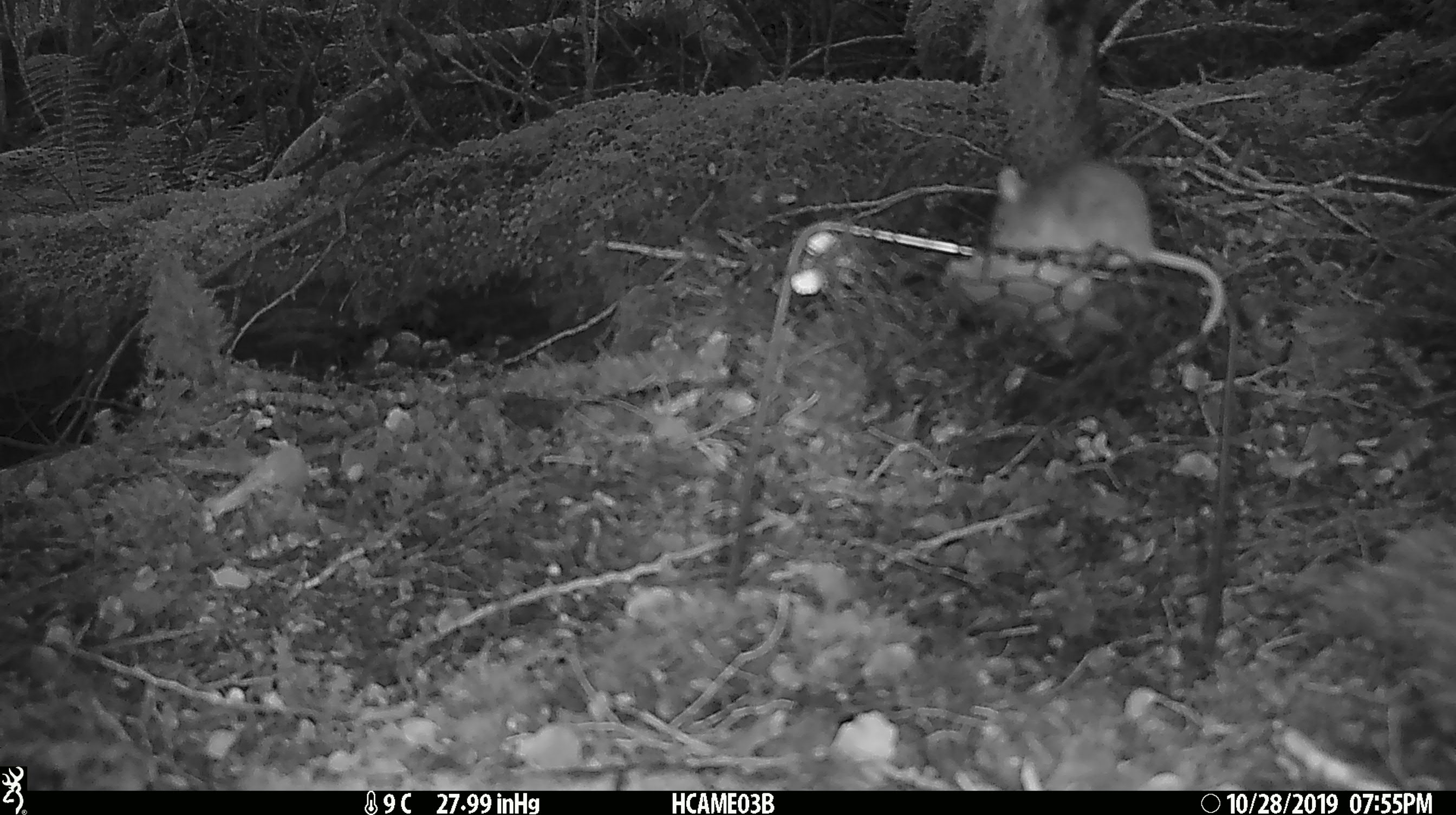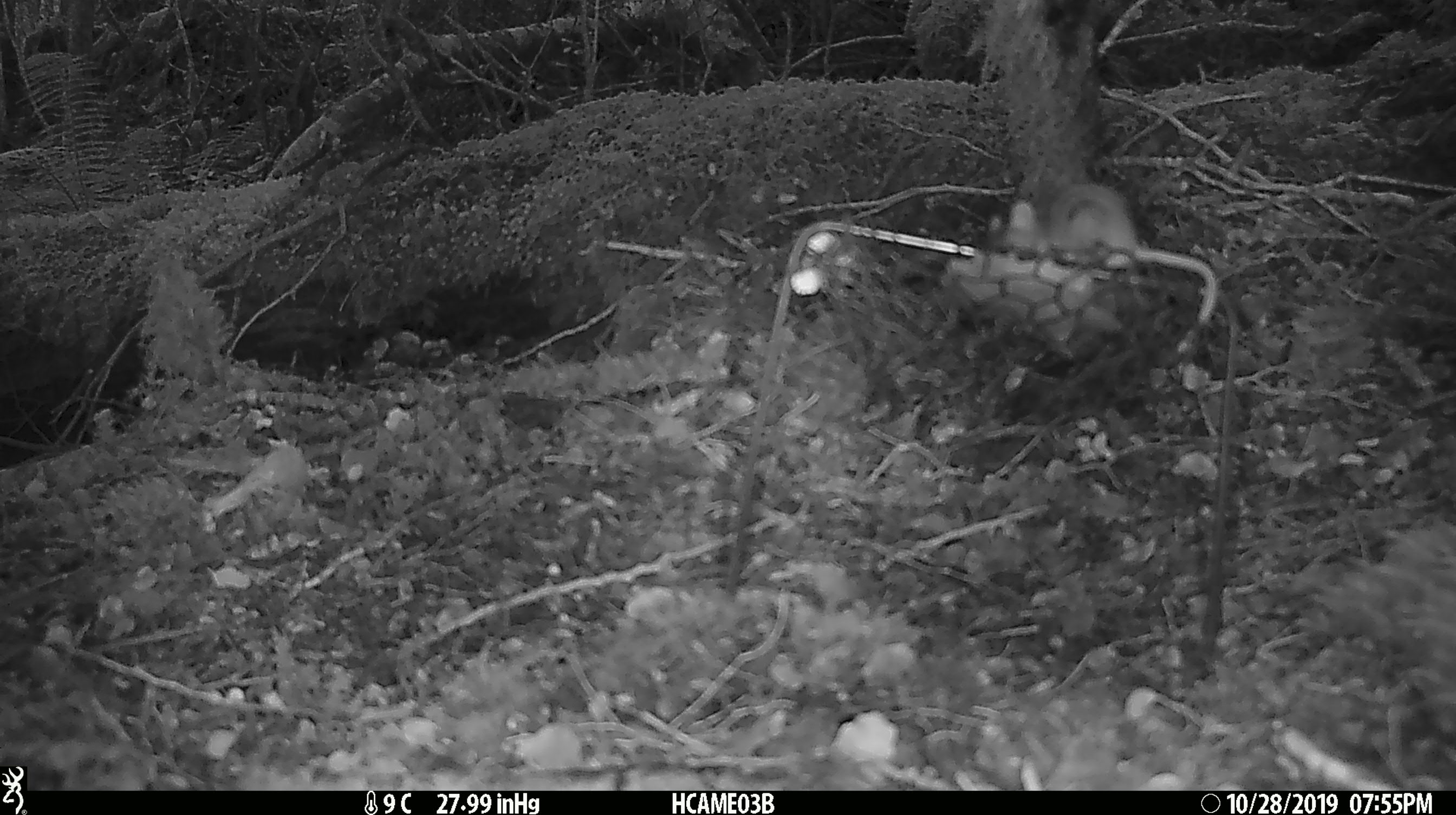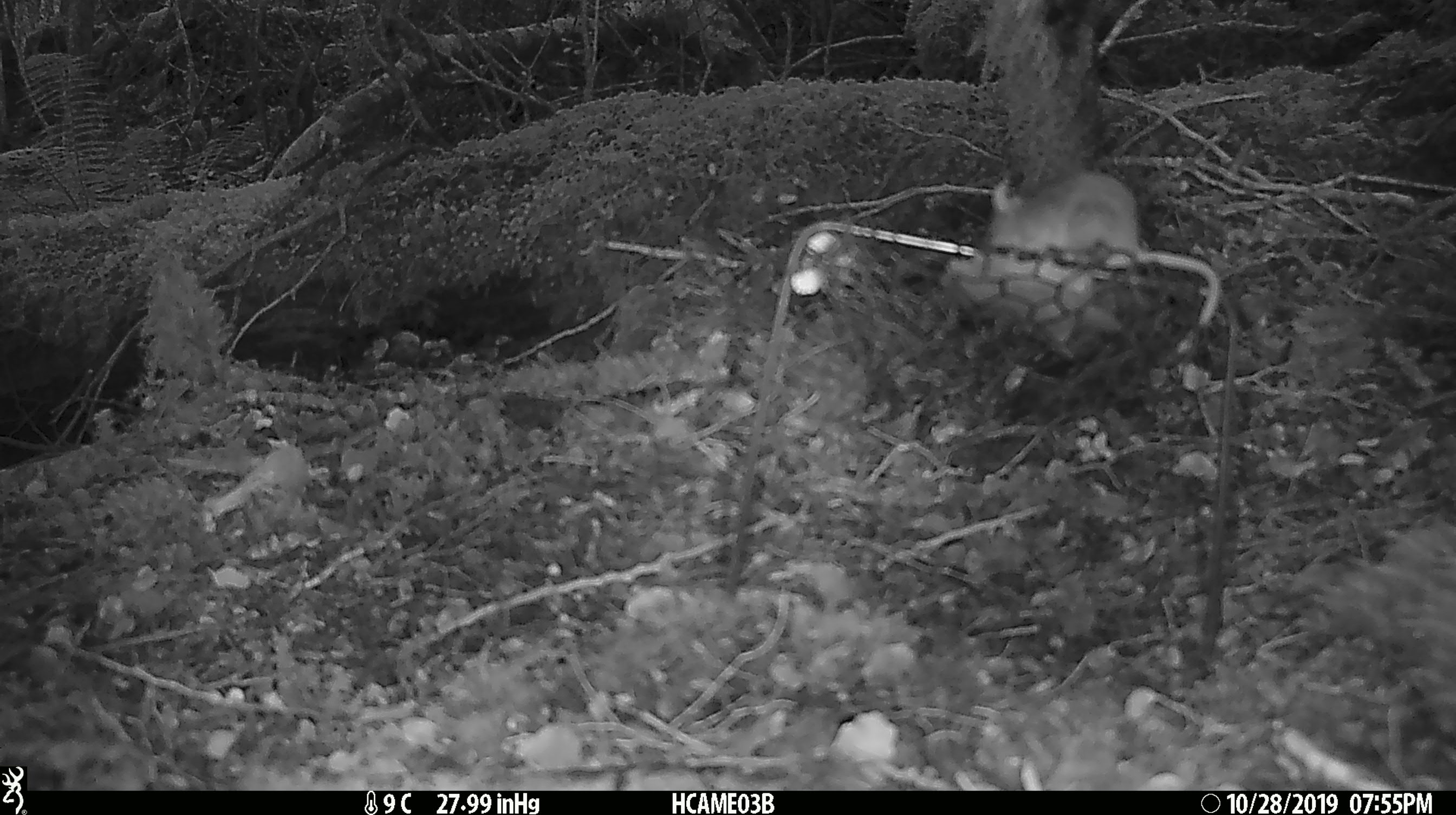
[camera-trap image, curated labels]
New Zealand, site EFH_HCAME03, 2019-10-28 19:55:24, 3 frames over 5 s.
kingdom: Animalia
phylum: Chordata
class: Mammalia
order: Rodentia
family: Muridae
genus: Mus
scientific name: Mus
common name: mouse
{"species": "mouse (Mus)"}